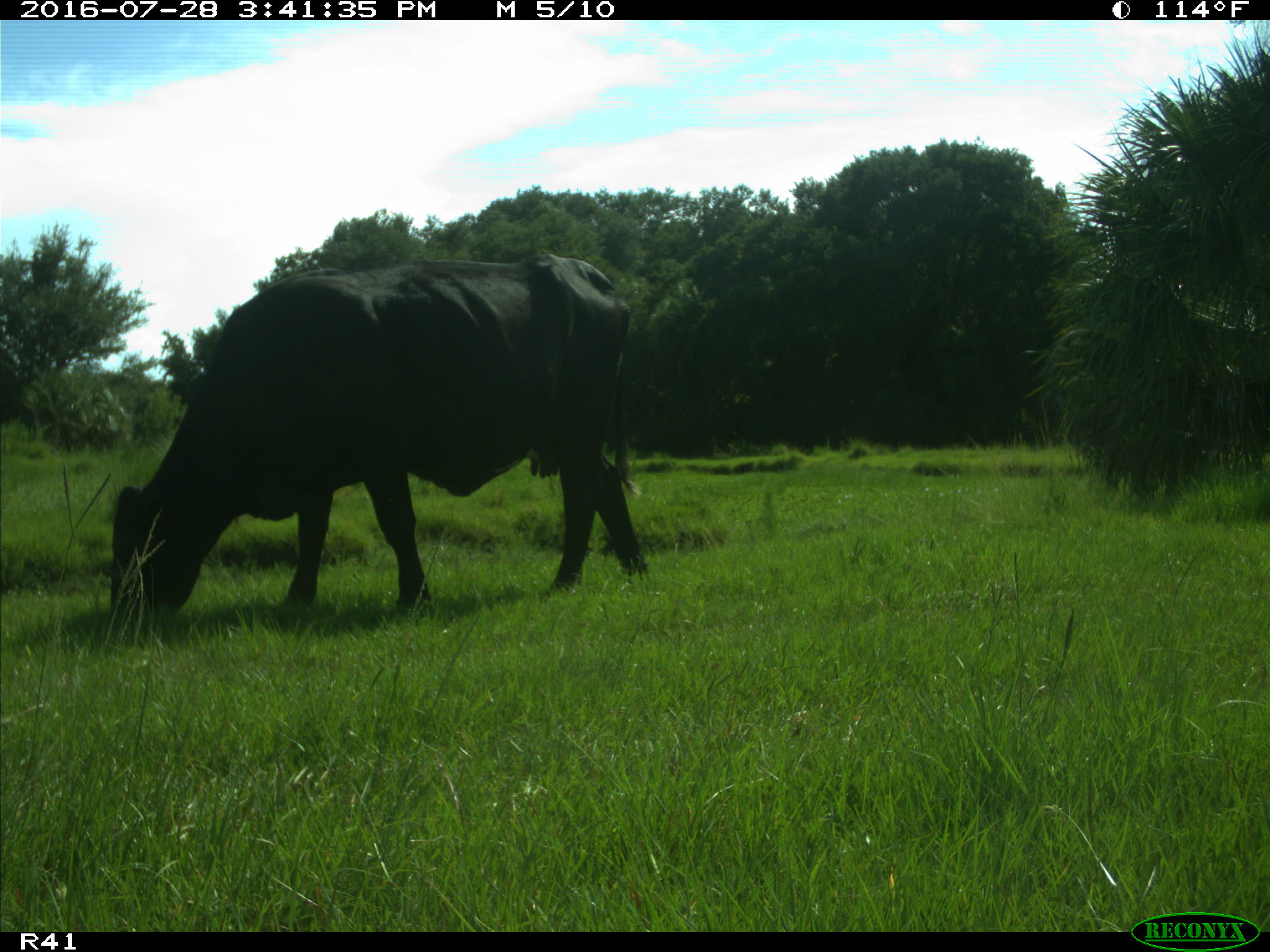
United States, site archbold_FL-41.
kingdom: Animalia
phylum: Chordata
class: Mammalia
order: Artiodactyla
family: Bovidae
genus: Bos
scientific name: Bos taurus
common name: domestic cow